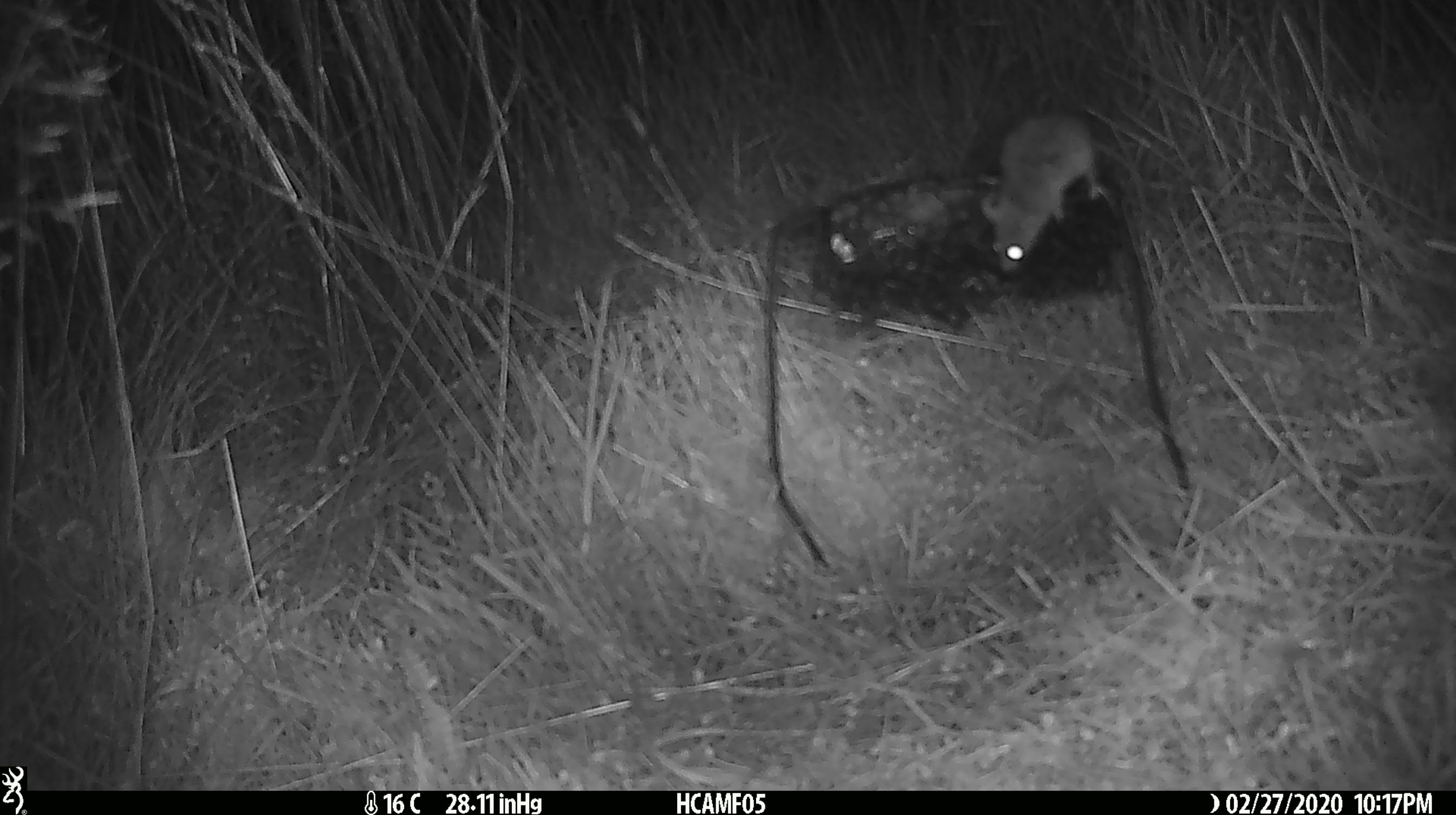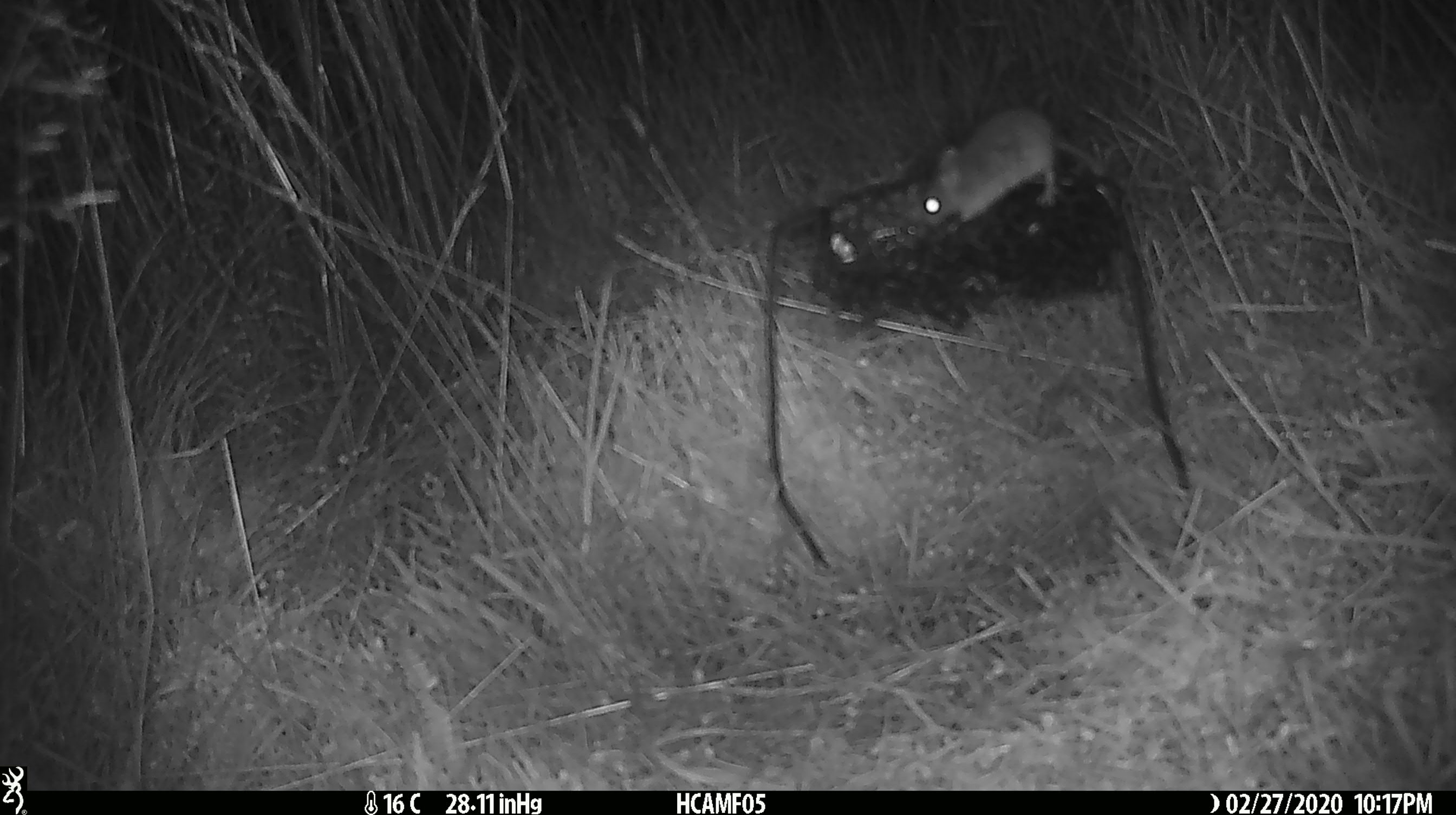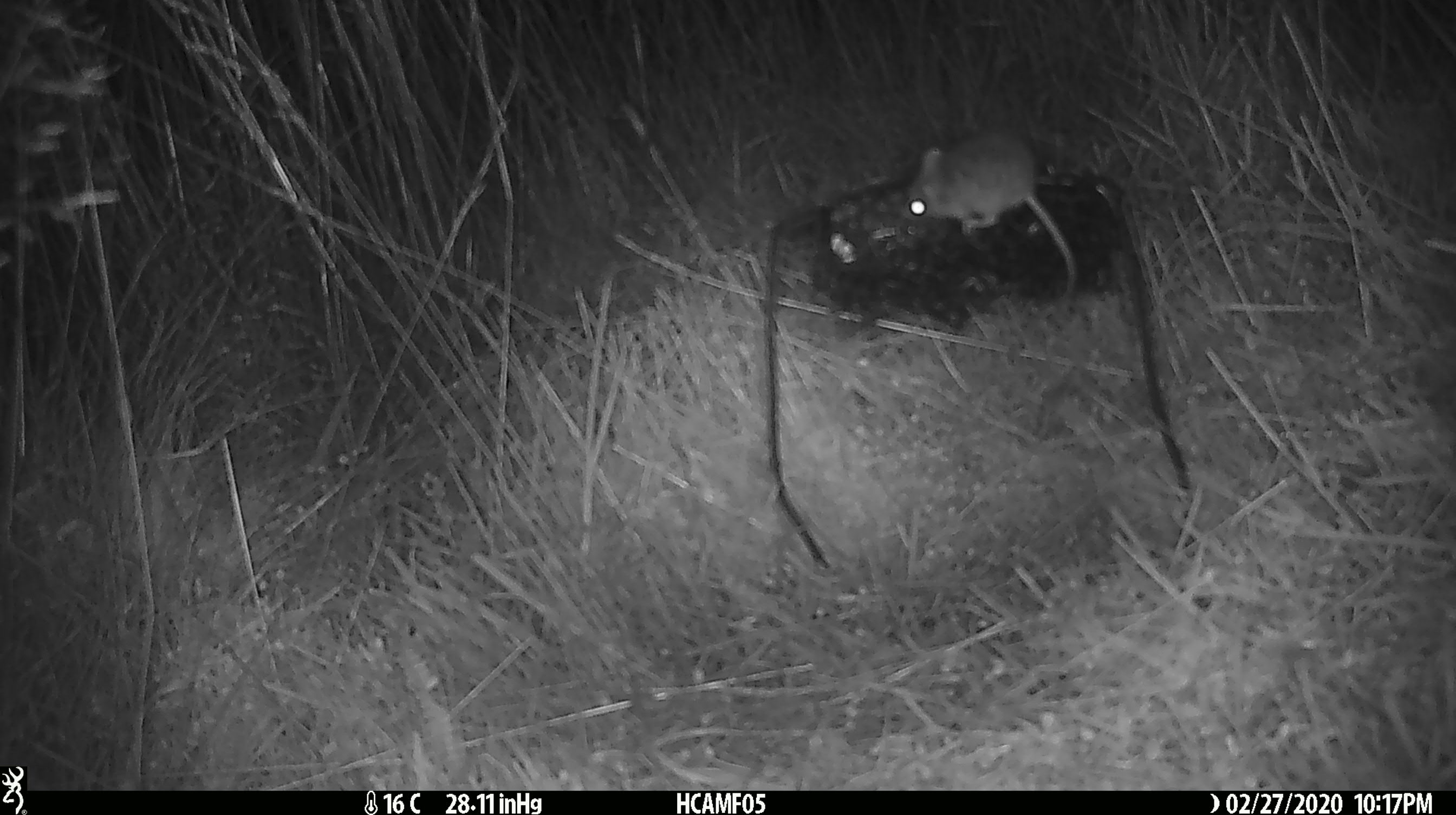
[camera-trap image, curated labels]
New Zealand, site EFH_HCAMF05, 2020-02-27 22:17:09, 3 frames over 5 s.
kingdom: Animalia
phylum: Chordata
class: Mammalia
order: Rodentia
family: Muridae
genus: Mus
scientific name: Mus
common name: mouse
Mouse (Mus).